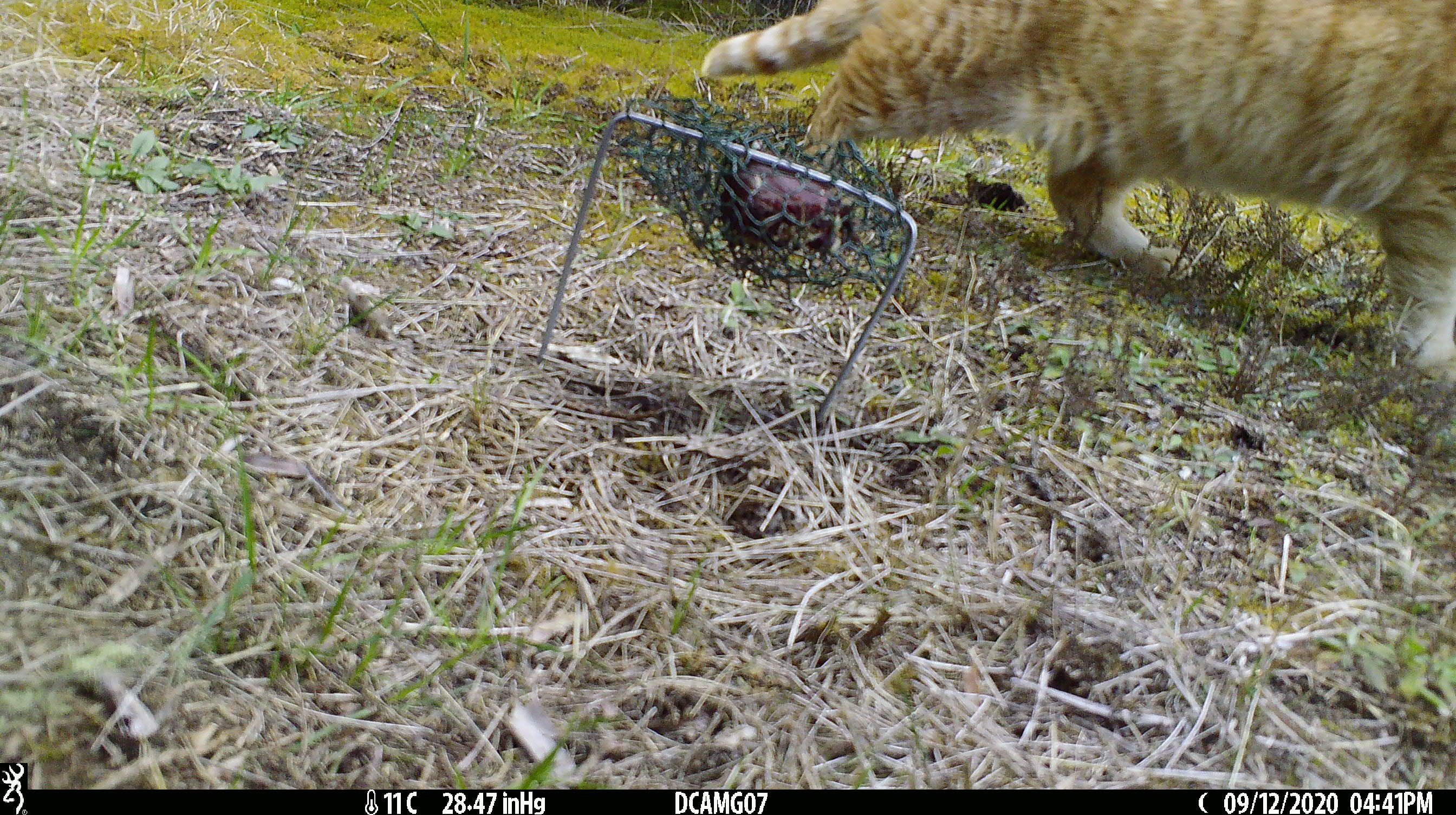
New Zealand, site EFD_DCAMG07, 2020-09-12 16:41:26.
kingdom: Animalia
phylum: Chordata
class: Mammalia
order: Carnivora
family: Felidae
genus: Felis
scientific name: Felis catus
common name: domestic cat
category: cat